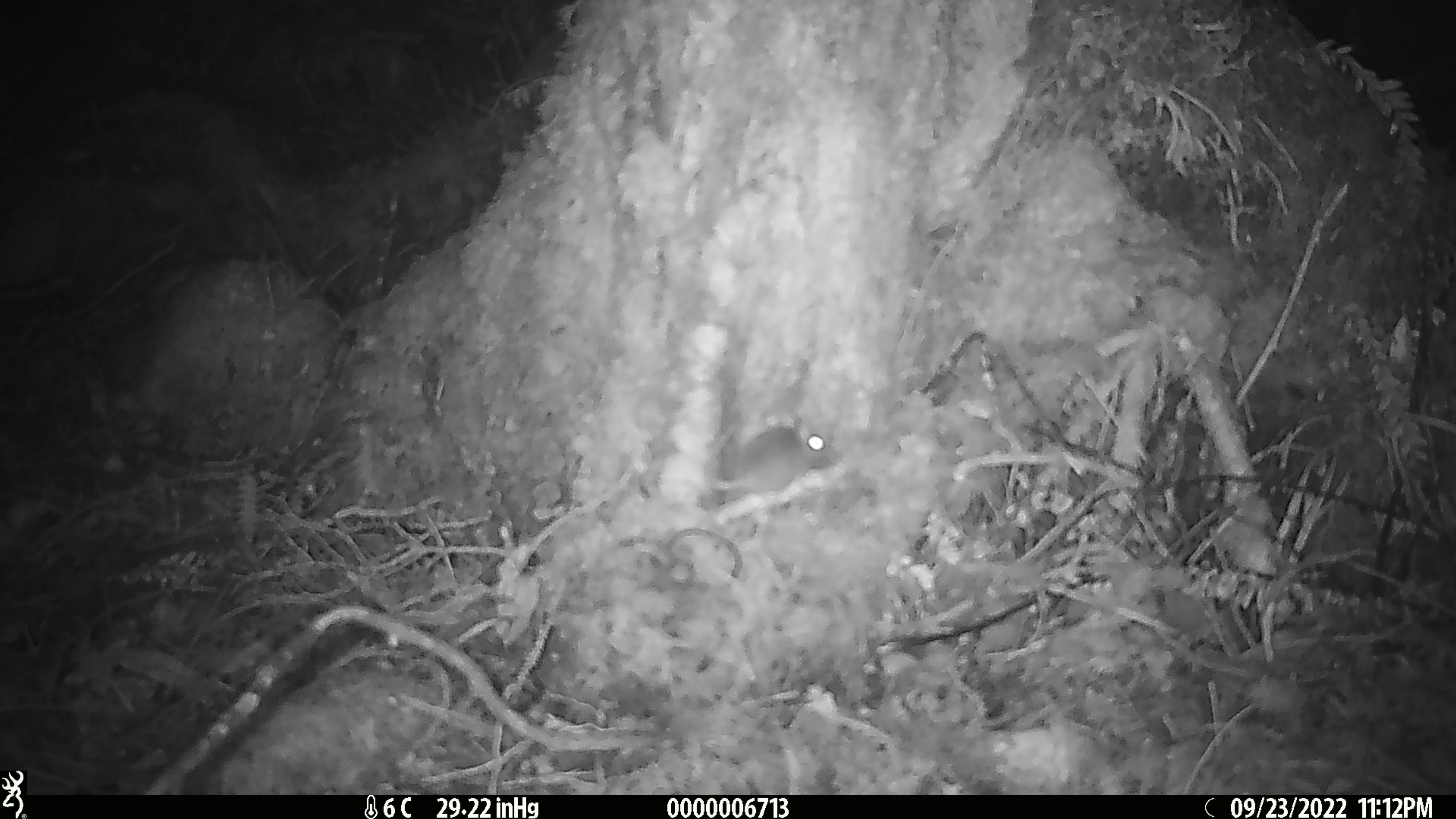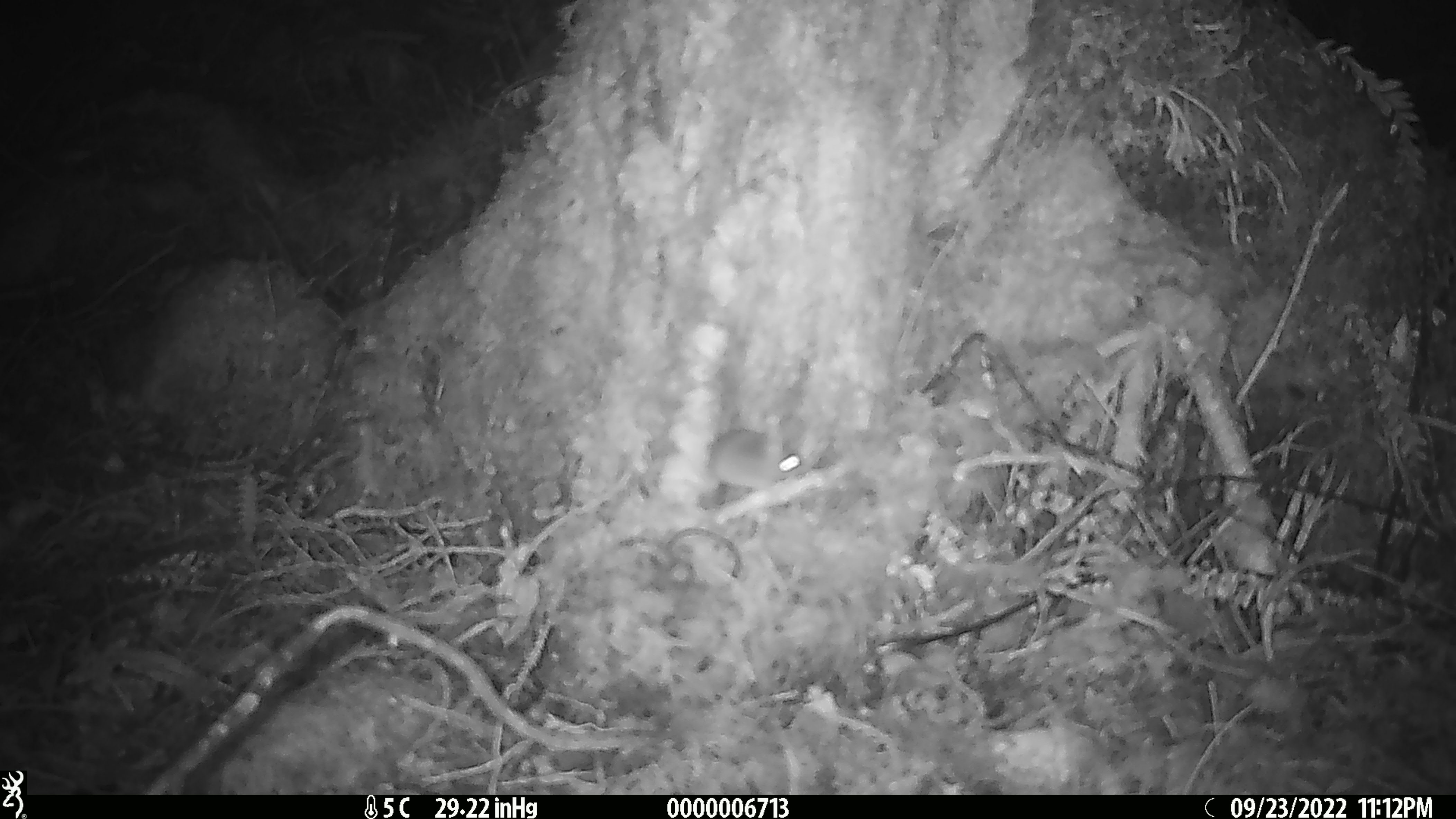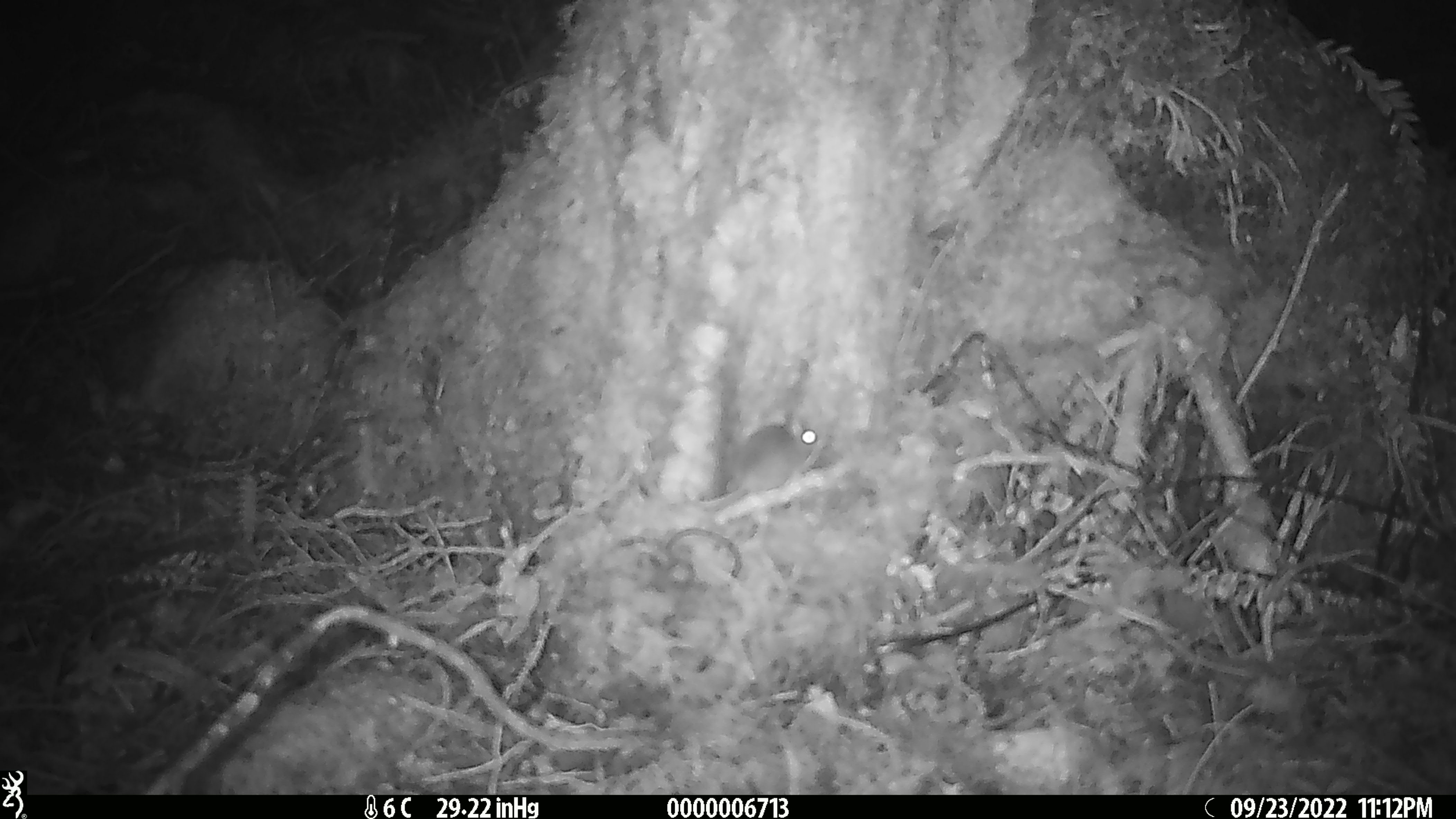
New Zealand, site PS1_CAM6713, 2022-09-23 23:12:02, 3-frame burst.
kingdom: Animalia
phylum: Chordata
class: Mammalia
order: Rodentia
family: Muridae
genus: Mus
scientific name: Mus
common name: mouse